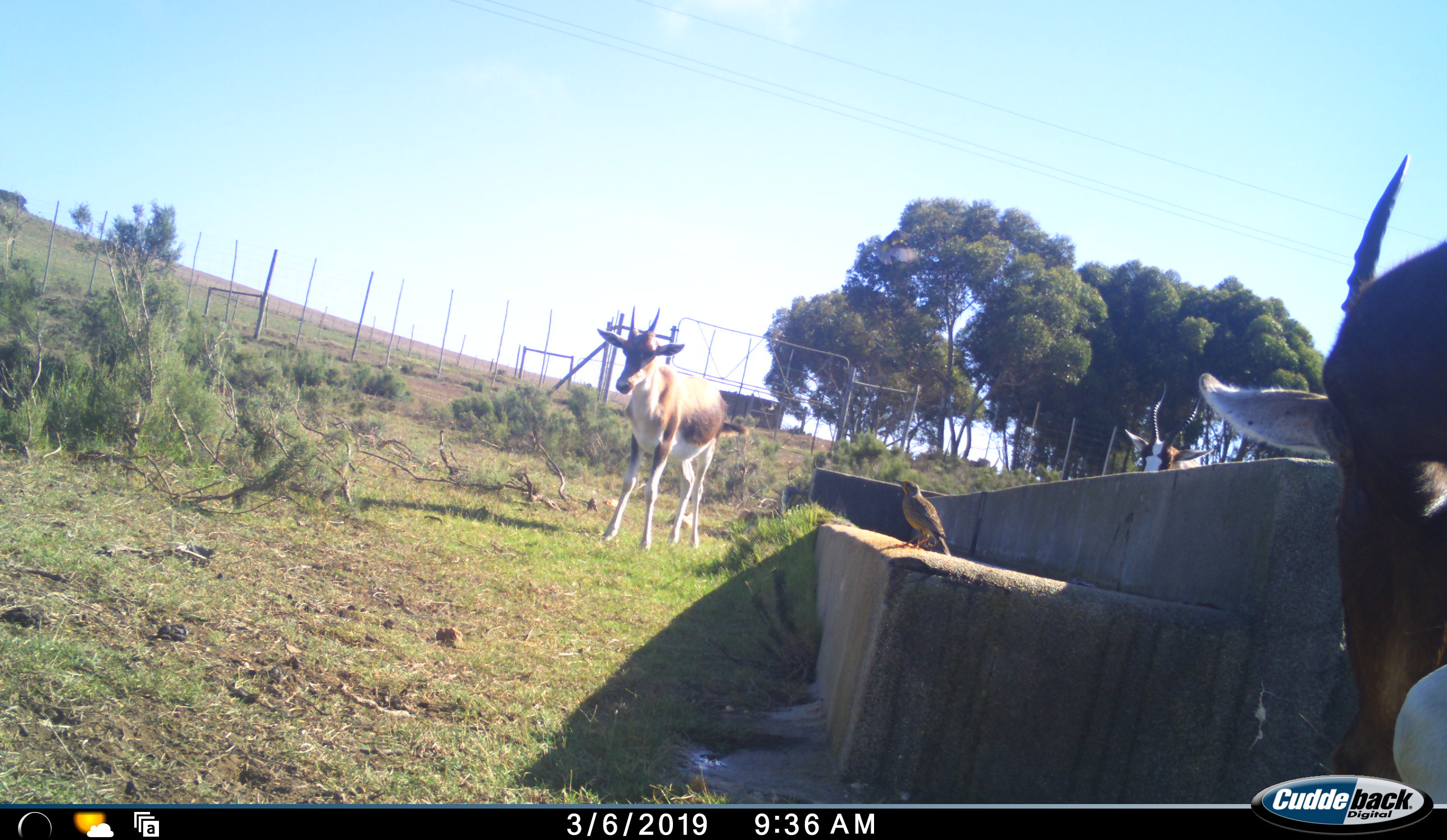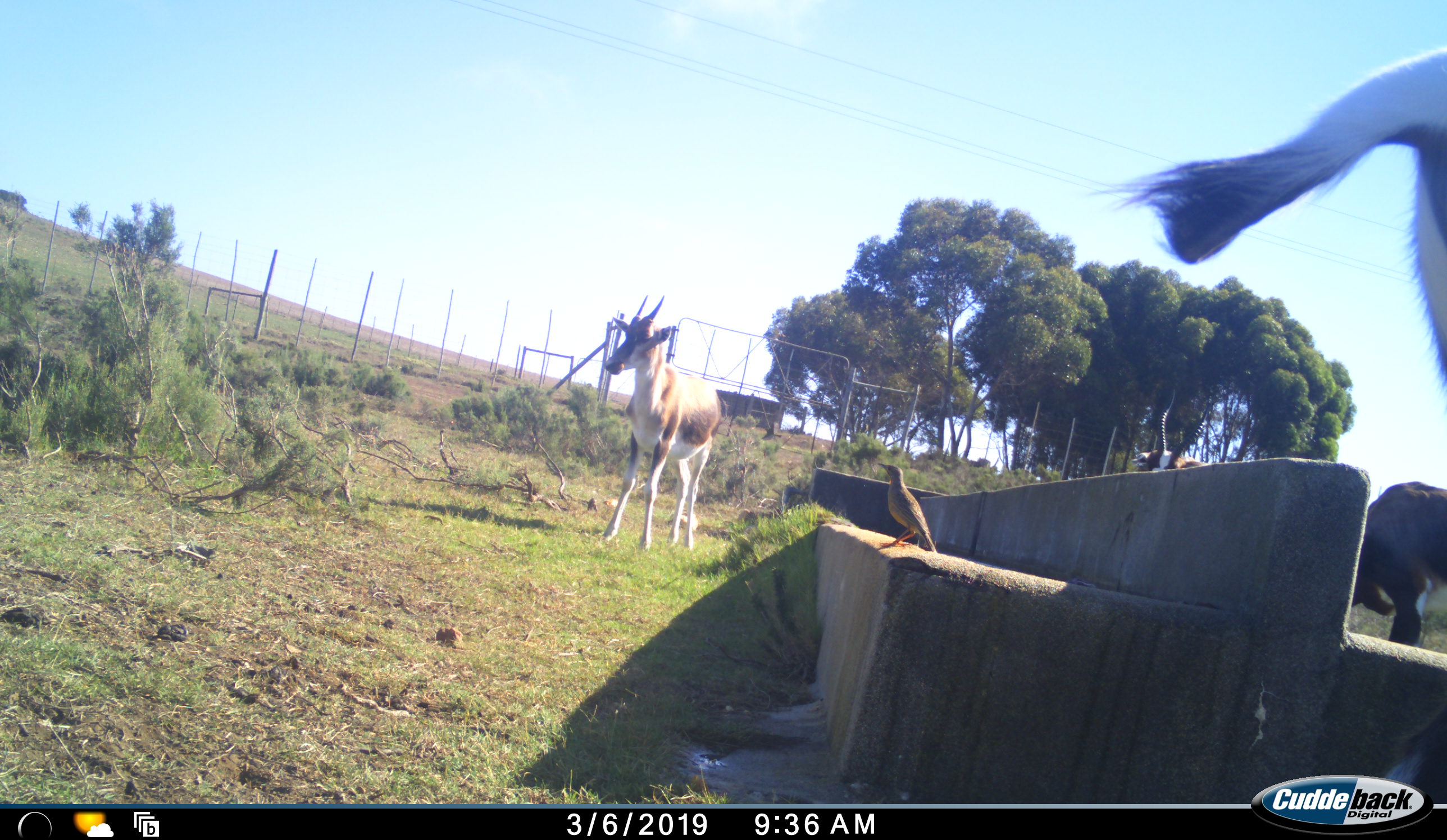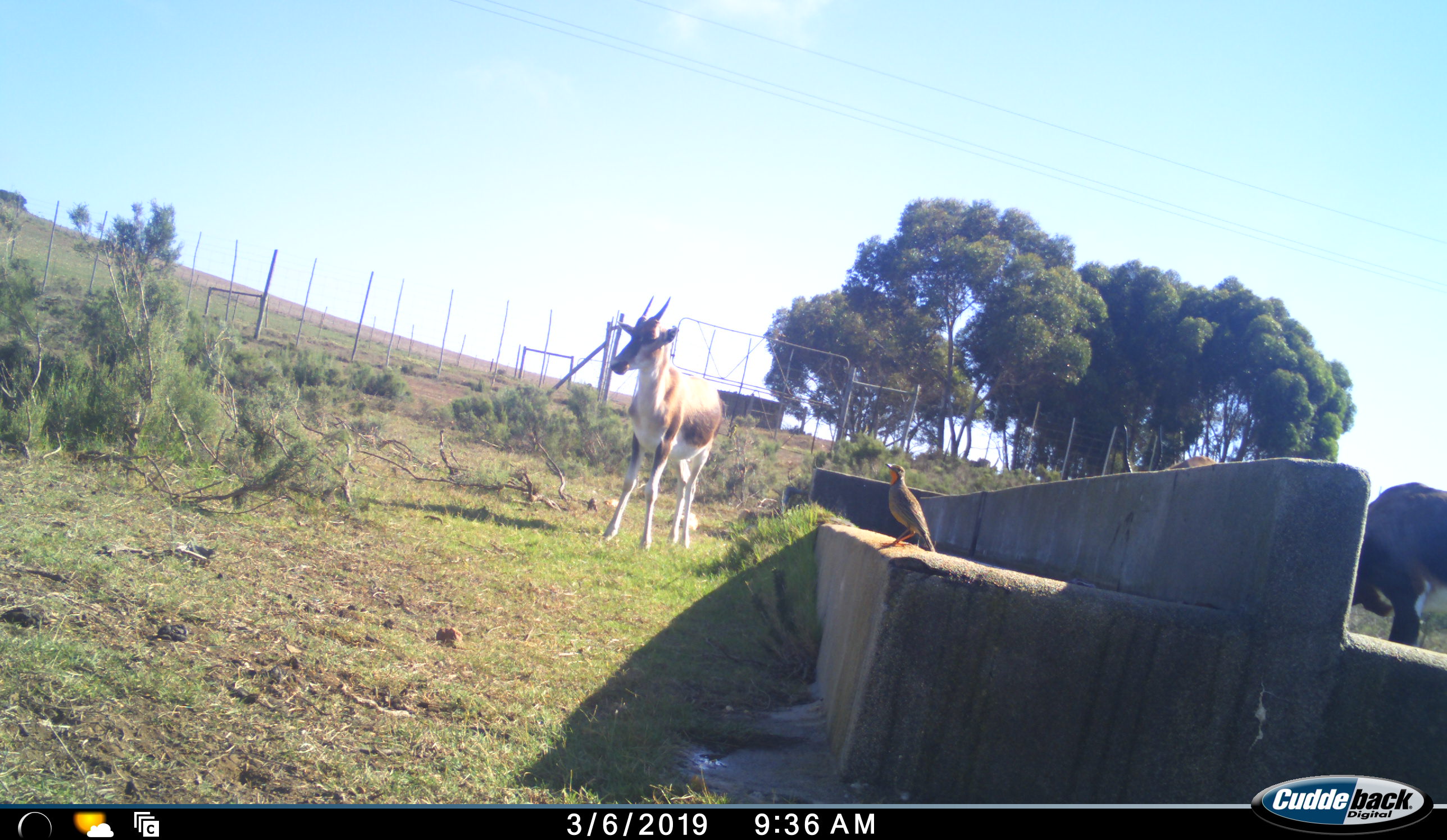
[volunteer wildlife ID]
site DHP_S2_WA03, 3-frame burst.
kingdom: Animalia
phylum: Chordata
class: Aves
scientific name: Aves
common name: bird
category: birdother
Birdother (bird) (Aves), count 1. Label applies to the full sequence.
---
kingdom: Animalia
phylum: Chordata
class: Mammalia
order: Artiodactyla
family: Bovidae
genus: Damaliscus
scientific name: Damaliscus pygargus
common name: bontebok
Bontebok (Damaliscus pygargus), count 4. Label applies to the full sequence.